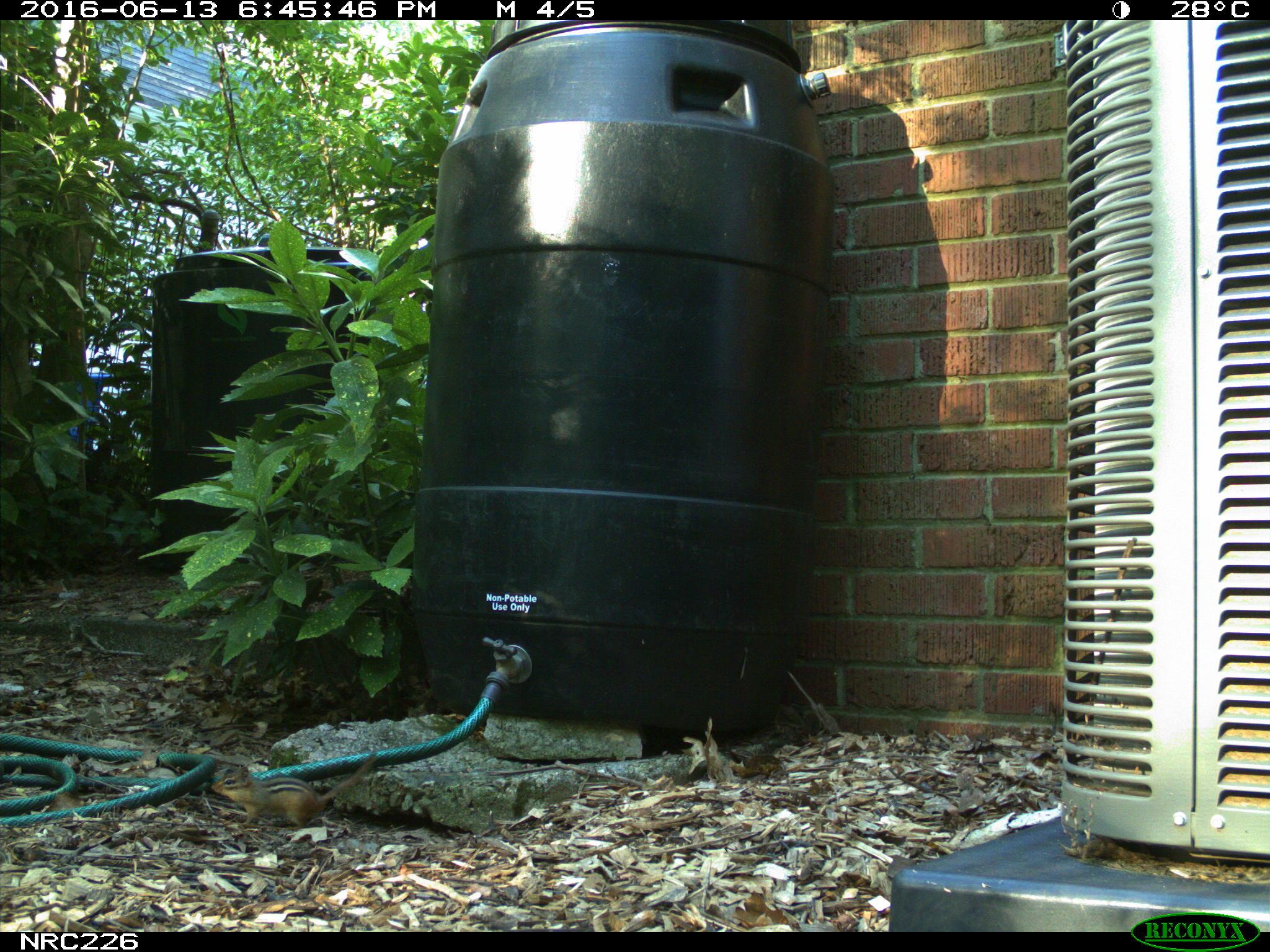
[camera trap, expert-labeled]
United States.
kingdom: Animalia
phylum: Chordata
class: Mammalia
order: Rodentia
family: Sciuridae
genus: Tamias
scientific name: Tamias striatus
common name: eastern chipmunk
Eastern Chipmunk (Tamias striatus).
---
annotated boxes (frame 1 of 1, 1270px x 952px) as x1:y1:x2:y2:
Eastern Chipmunk: 204:747:379:834